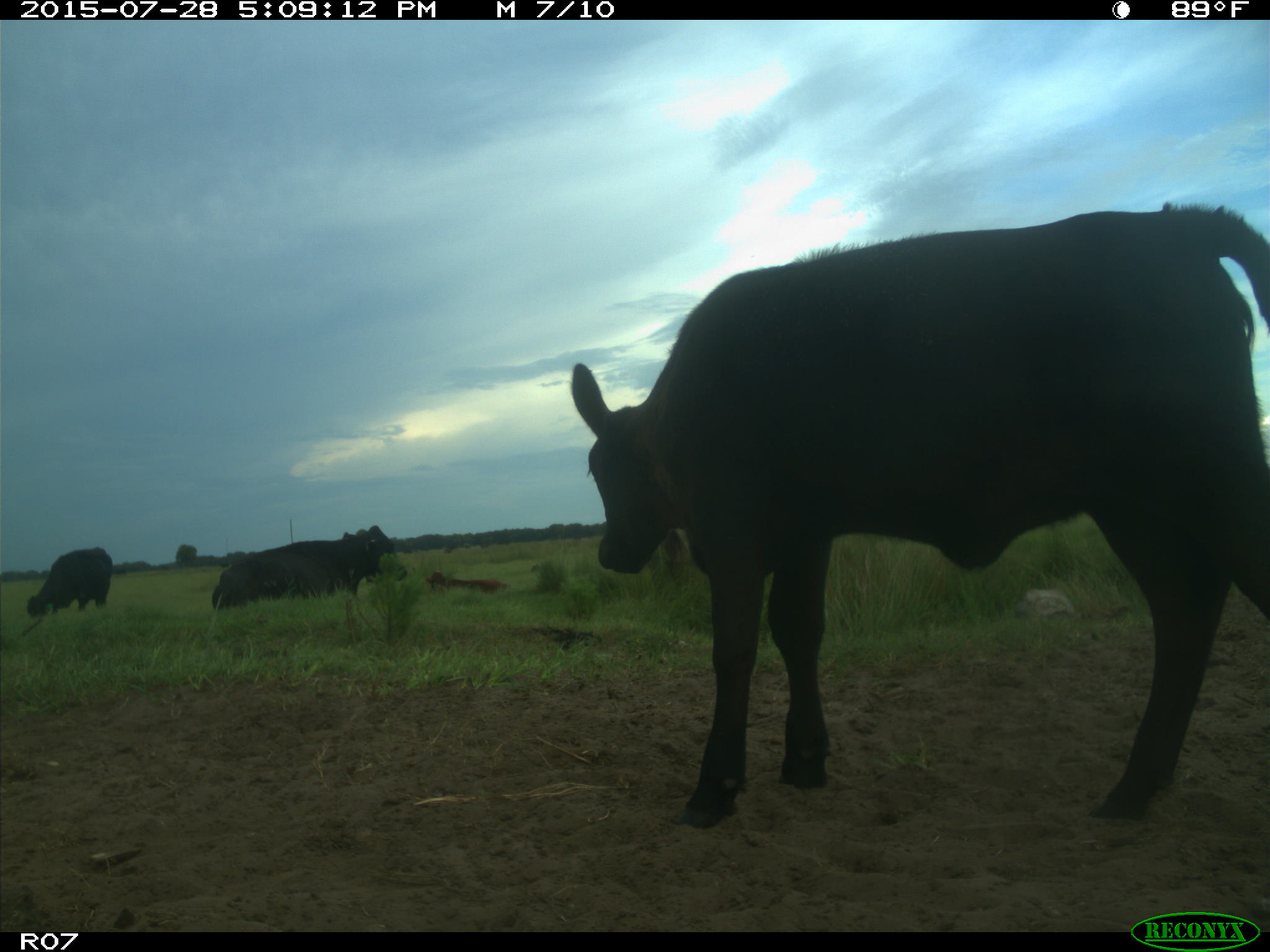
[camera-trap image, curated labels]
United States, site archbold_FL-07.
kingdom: Animalia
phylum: Chordata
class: Mammalia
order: Artiodactyla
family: Bovidae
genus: Bos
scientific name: Bos taurus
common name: domestic cow